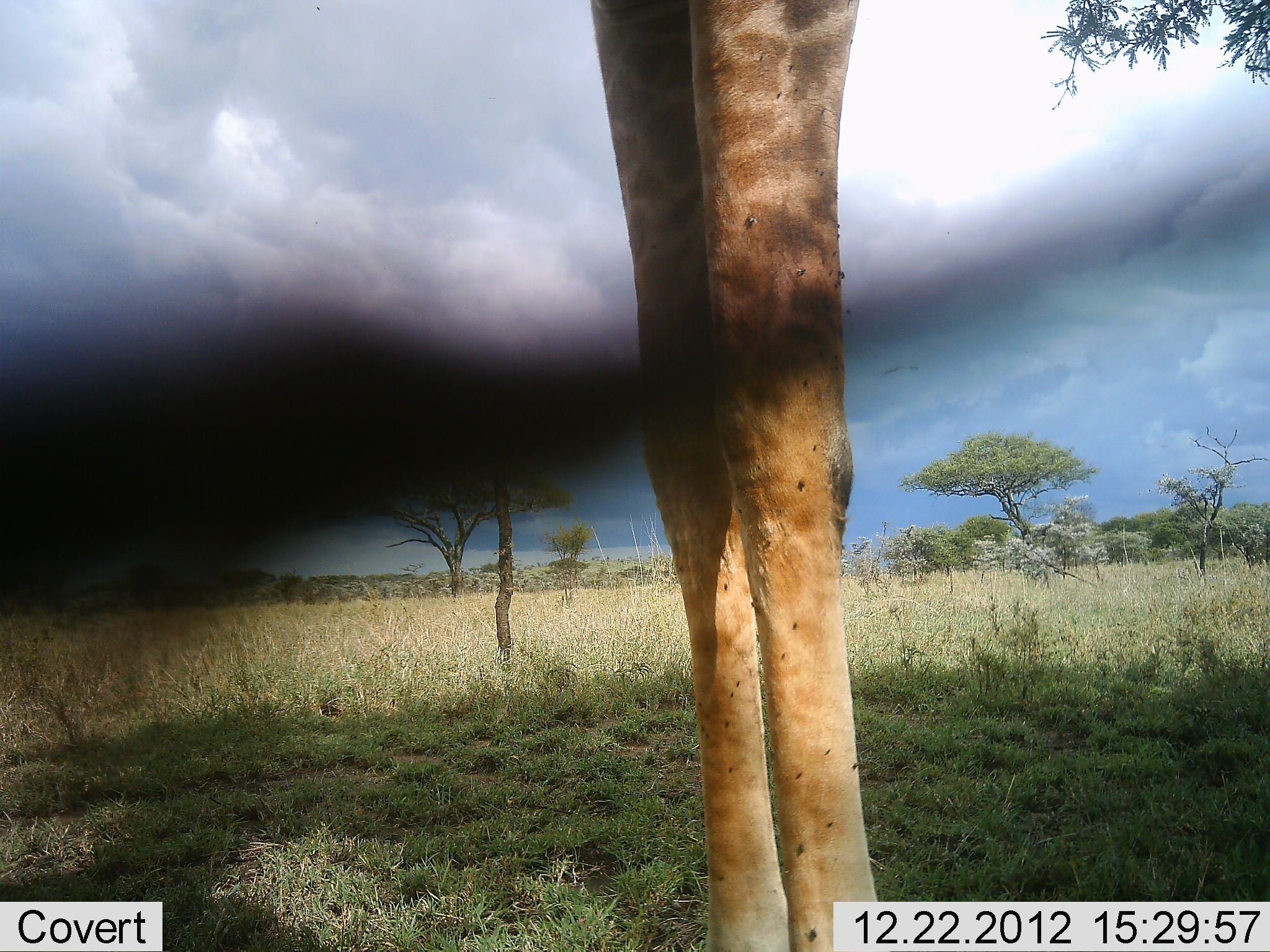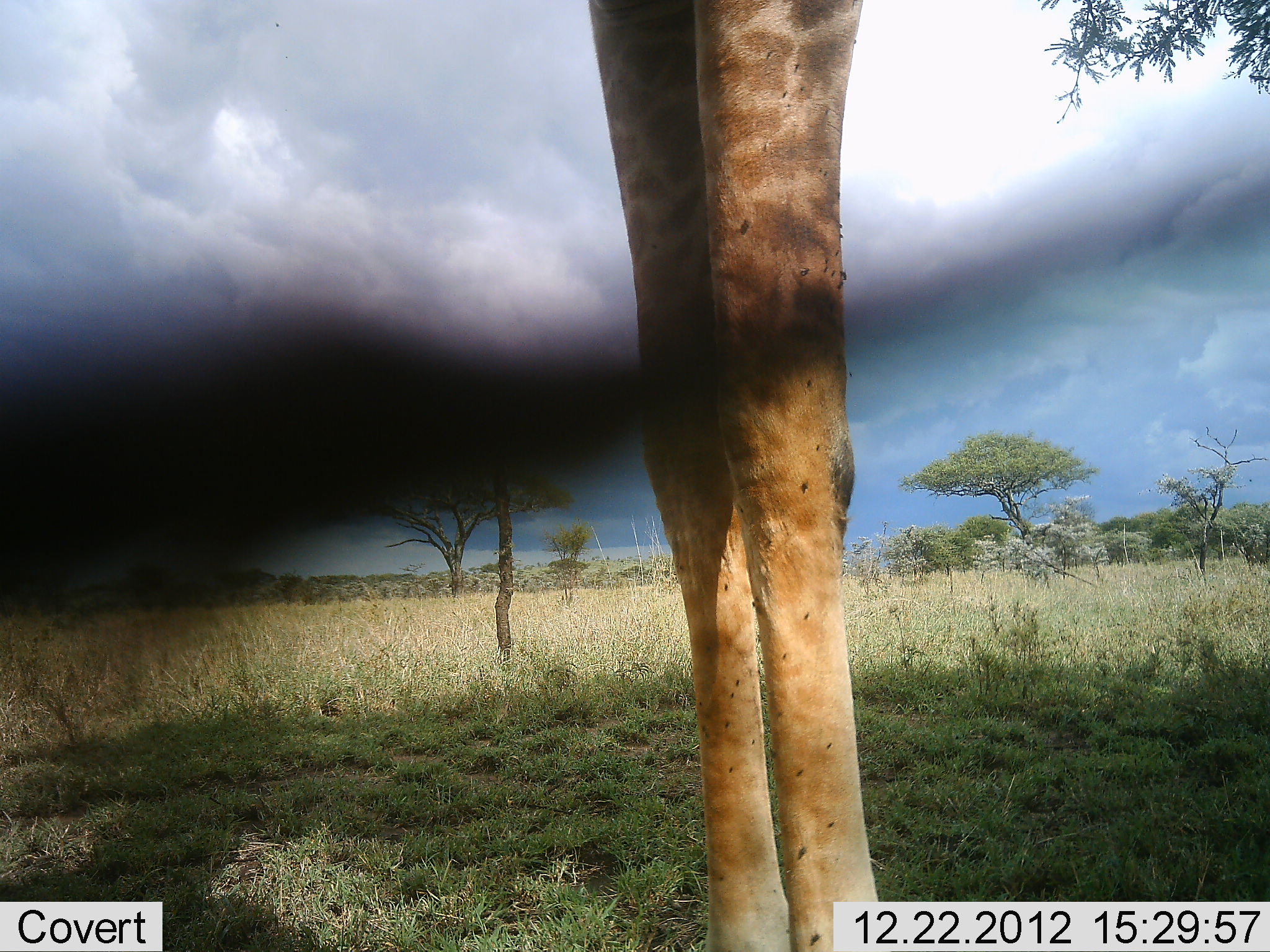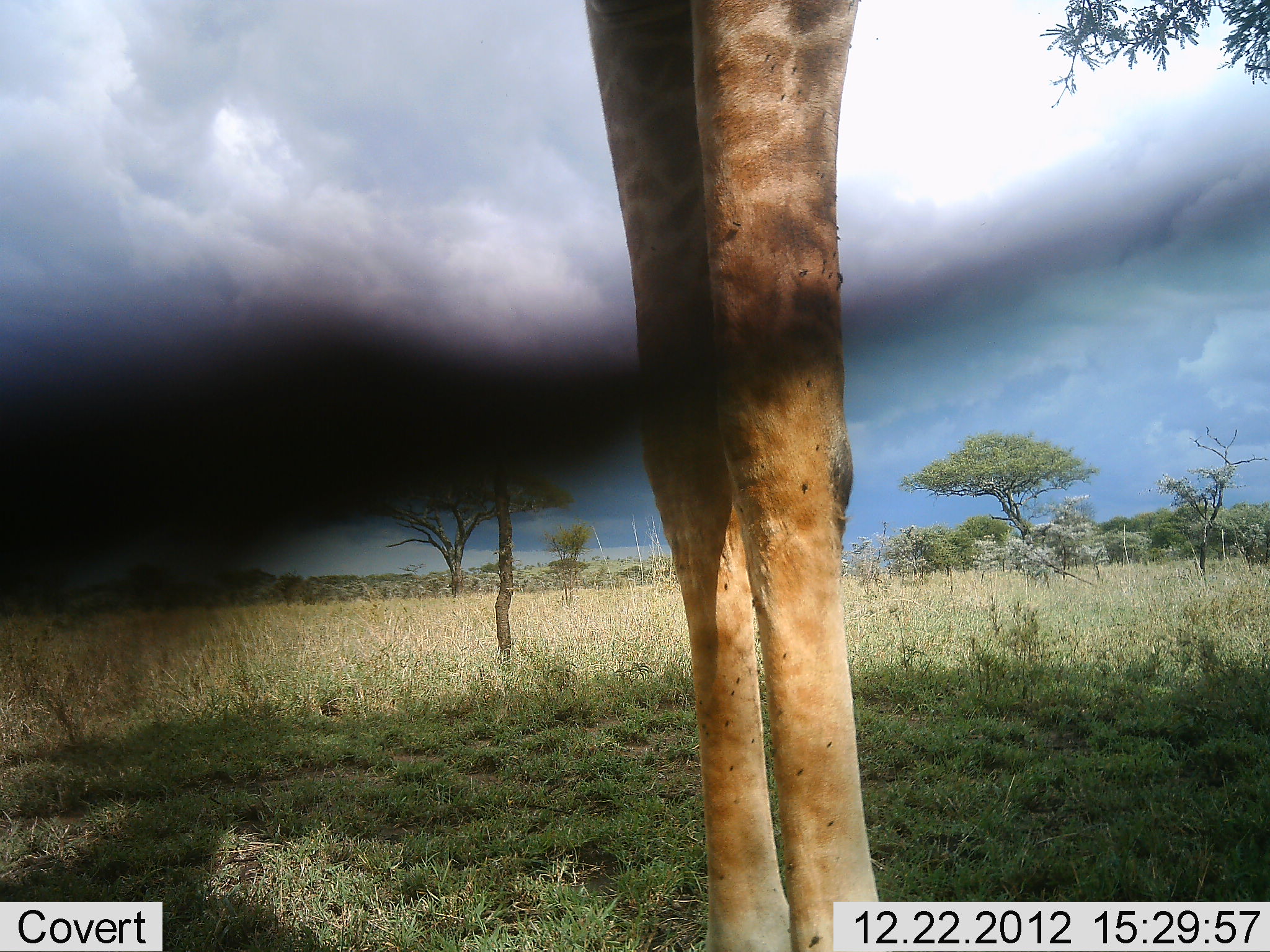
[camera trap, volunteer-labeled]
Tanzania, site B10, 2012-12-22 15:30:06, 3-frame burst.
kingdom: Animalia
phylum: Chordata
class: Mammalia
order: Artiodactyla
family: Giraffidae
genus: Giraffa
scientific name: Giraffa camelopardalis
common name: giraffe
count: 1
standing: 90%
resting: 0%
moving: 0%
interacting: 0%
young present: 0%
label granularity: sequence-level